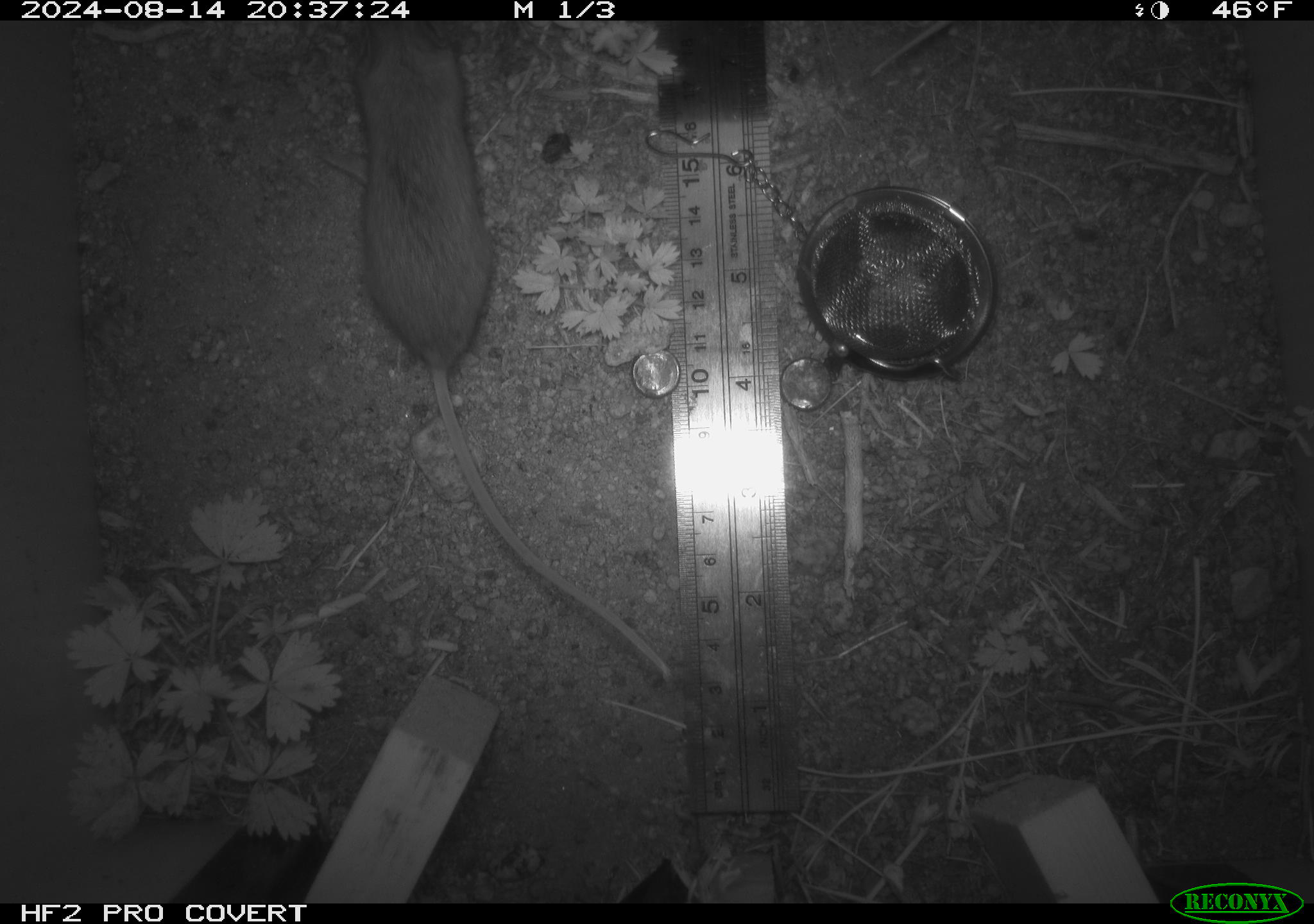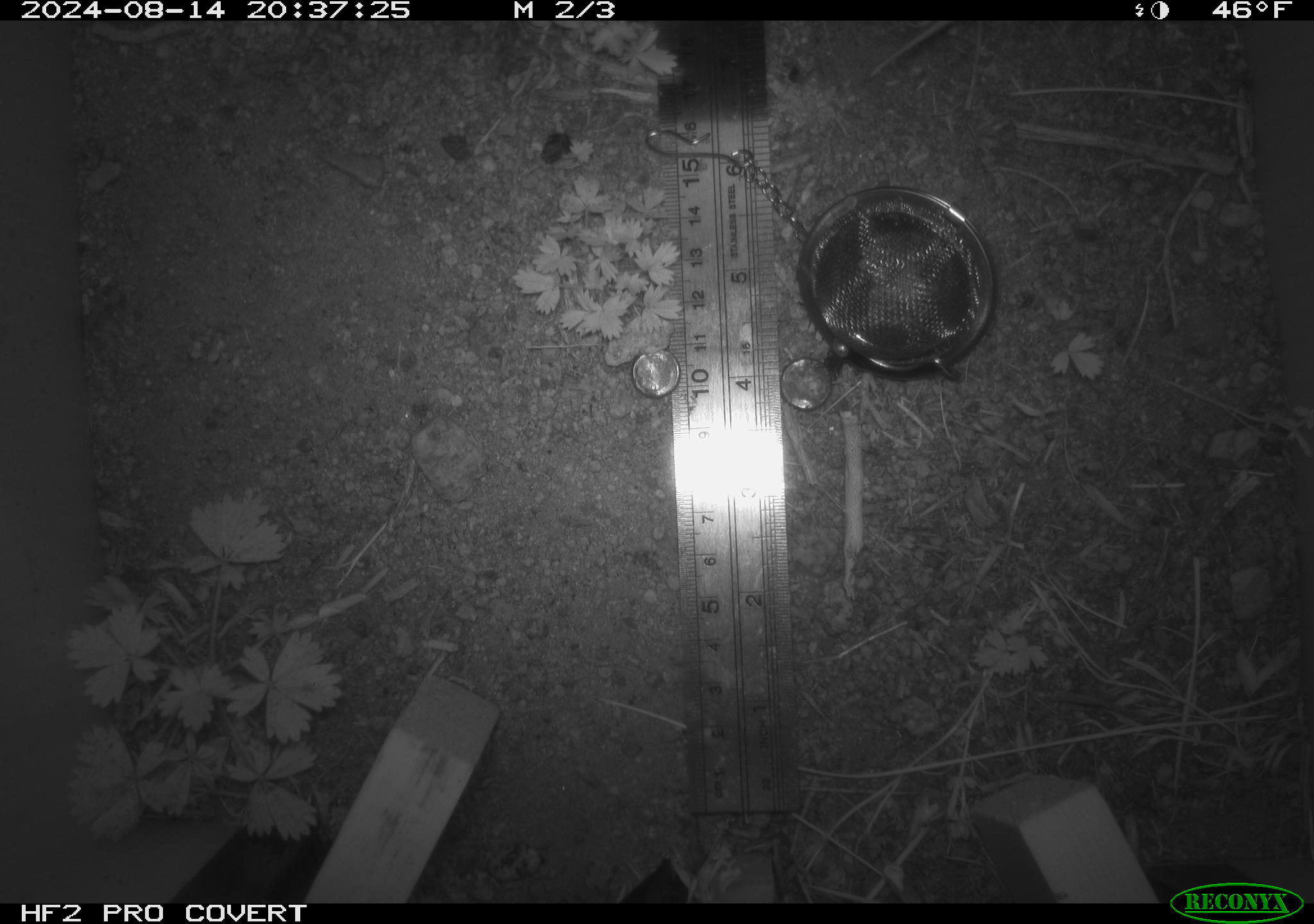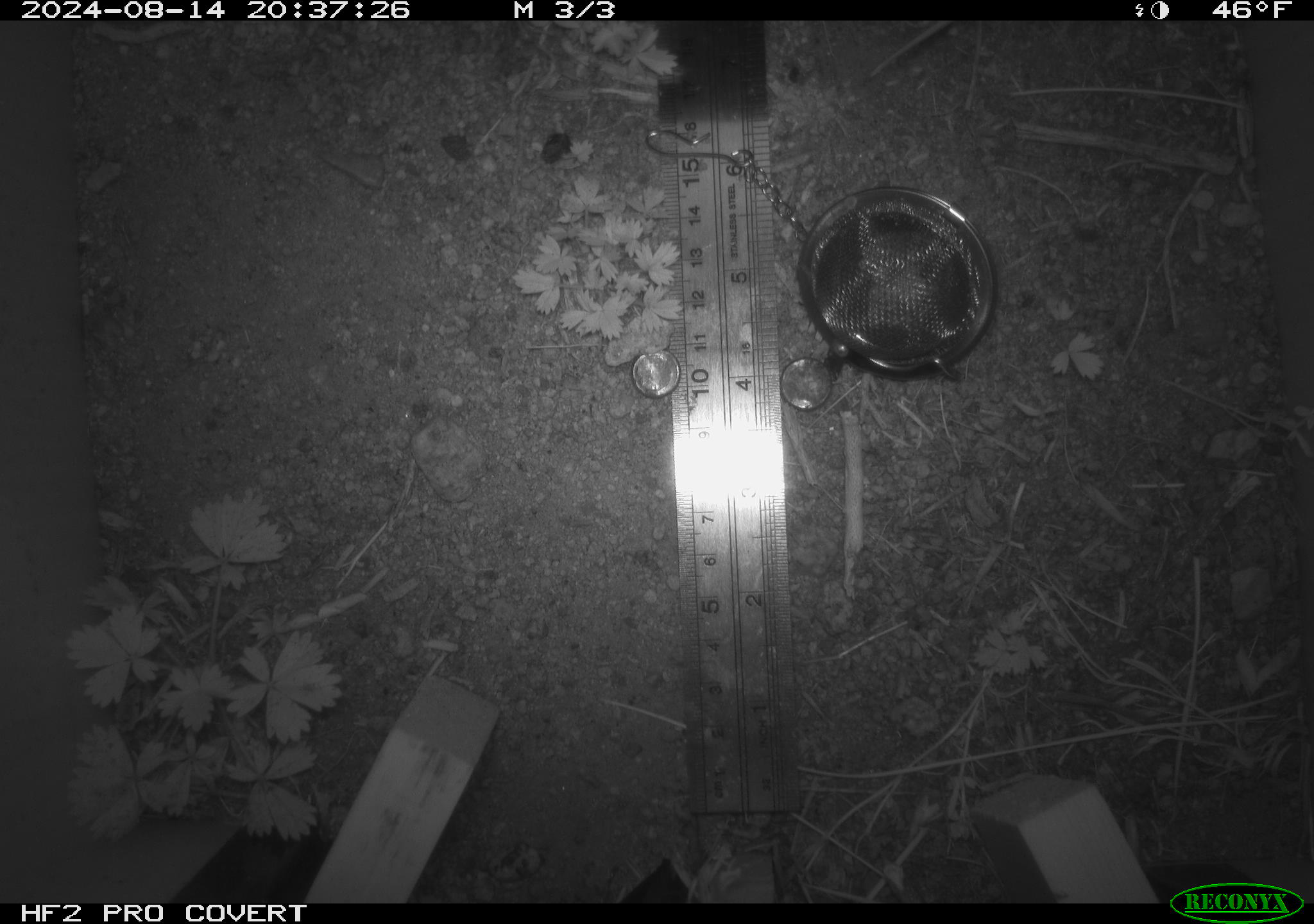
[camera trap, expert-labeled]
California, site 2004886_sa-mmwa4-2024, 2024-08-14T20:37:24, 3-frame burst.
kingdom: Animalia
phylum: Chordata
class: Mammalia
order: Rodentia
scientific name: Rodentia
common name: mouse species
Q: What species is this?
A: Mouse species (Rodentia).